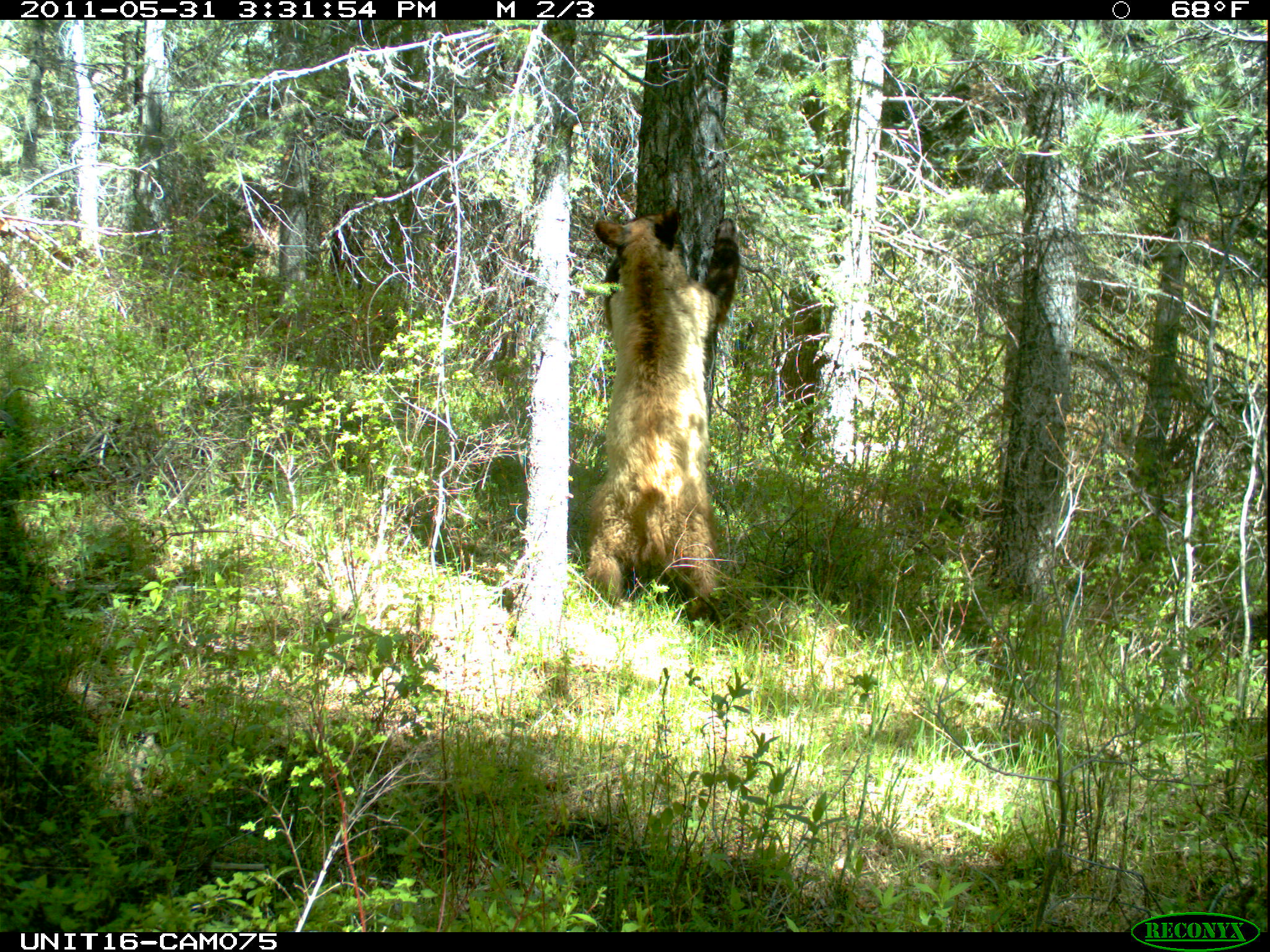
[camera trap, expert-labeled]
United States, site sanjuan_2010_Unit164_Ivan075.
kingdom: Animalia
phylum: Chordata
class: Mammalia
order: Carnivora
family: Ursidae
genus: Ursus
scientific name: Ursus americanus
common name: american black bear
Ursus americanus (american black bear).